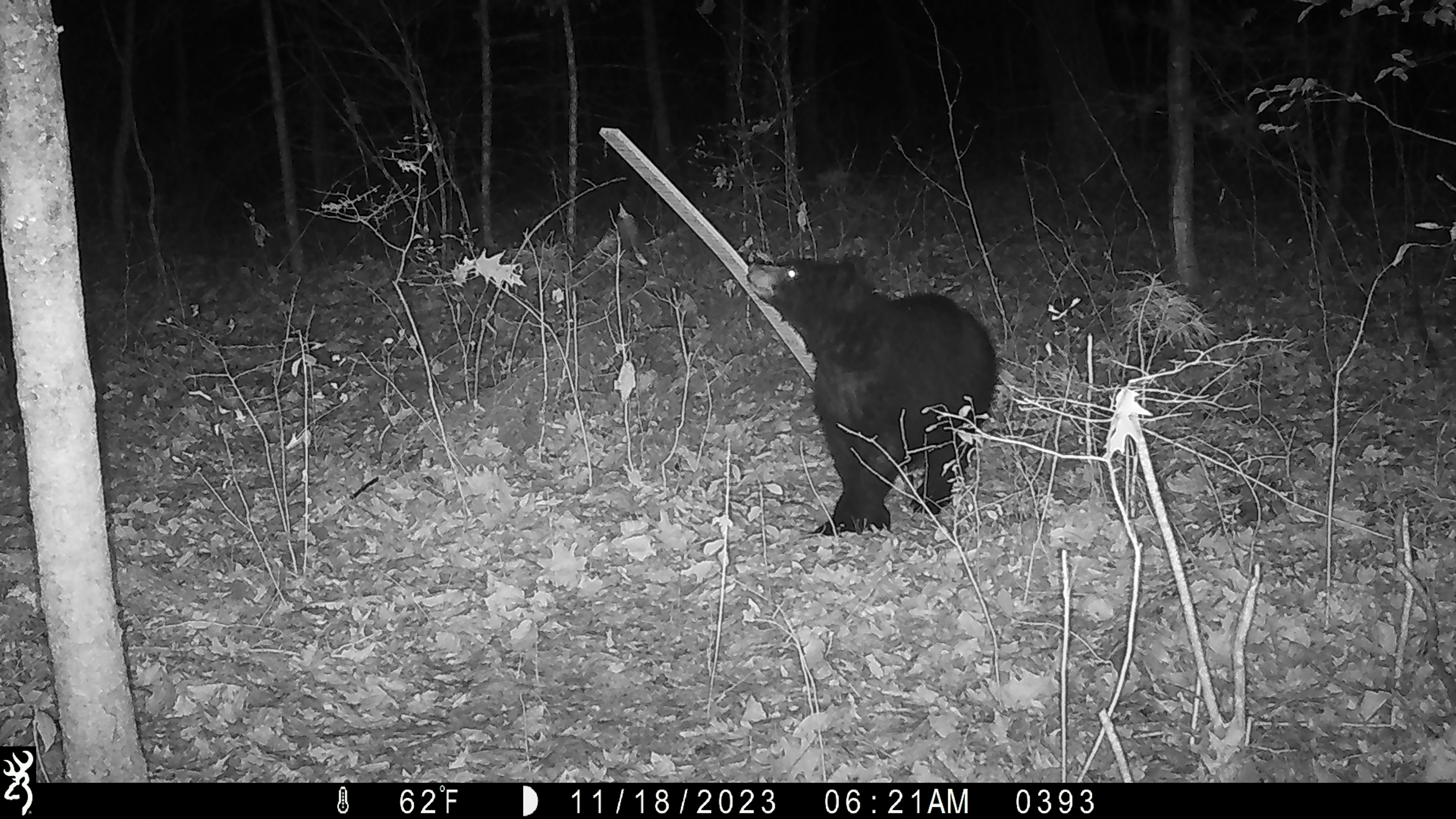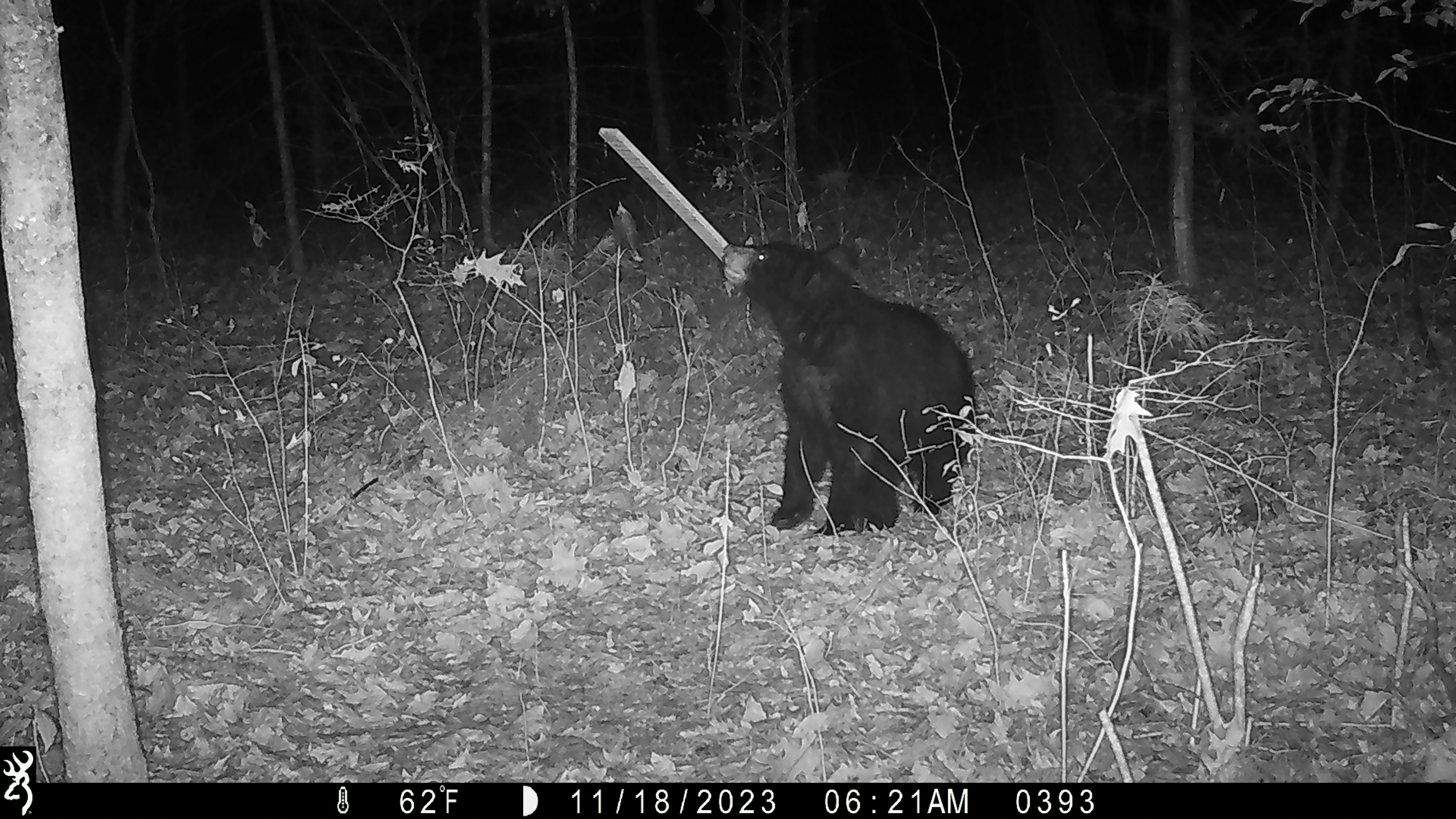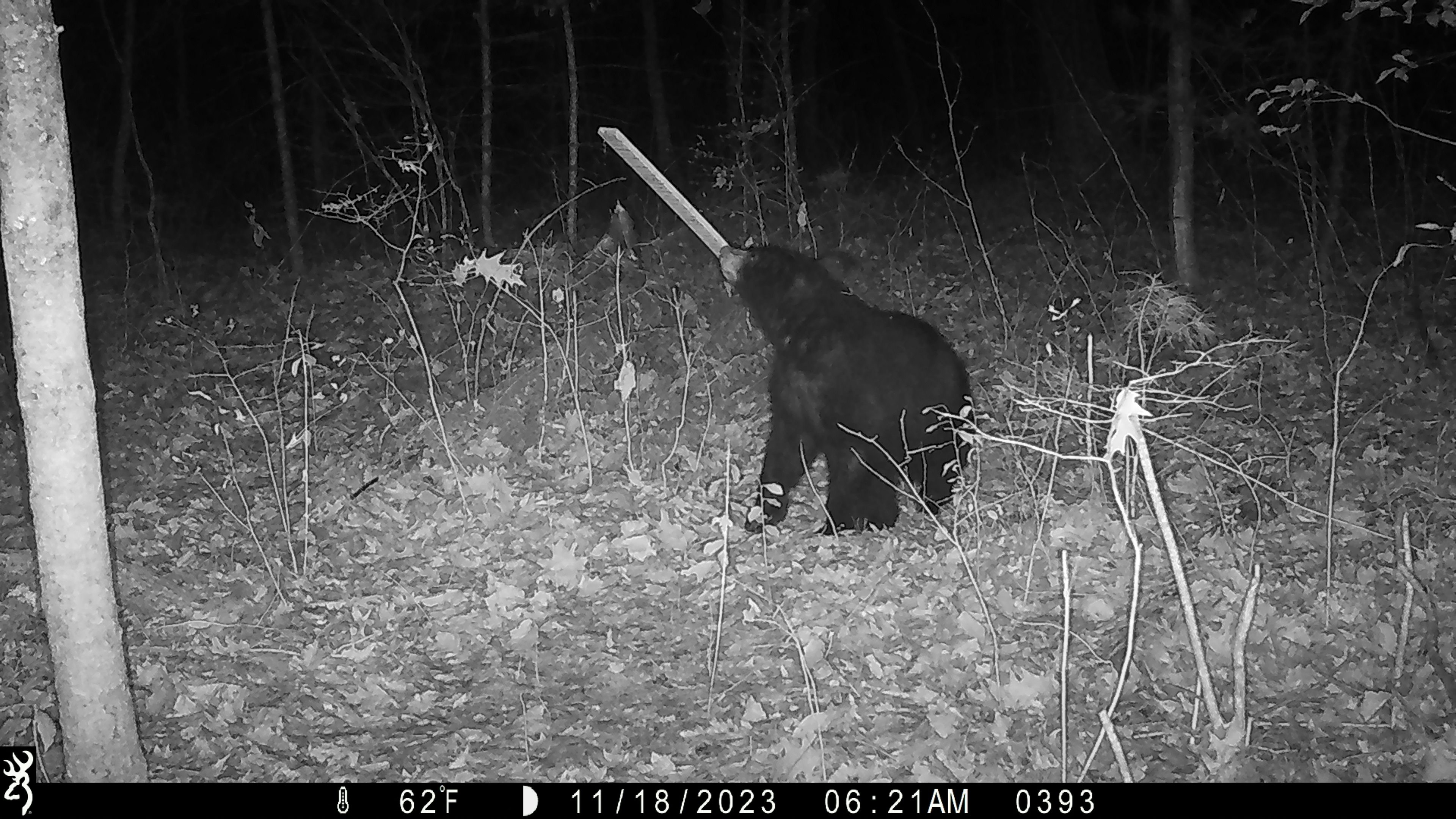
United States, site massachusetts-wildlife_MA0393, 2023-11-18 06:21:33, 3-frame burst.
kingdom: Animalia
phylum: Chordata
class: Mammalia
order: Carnivora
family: Ursidae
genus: Ursus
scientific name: Ursus americanus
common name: black bear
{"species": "black bear (Ursus americanus)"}